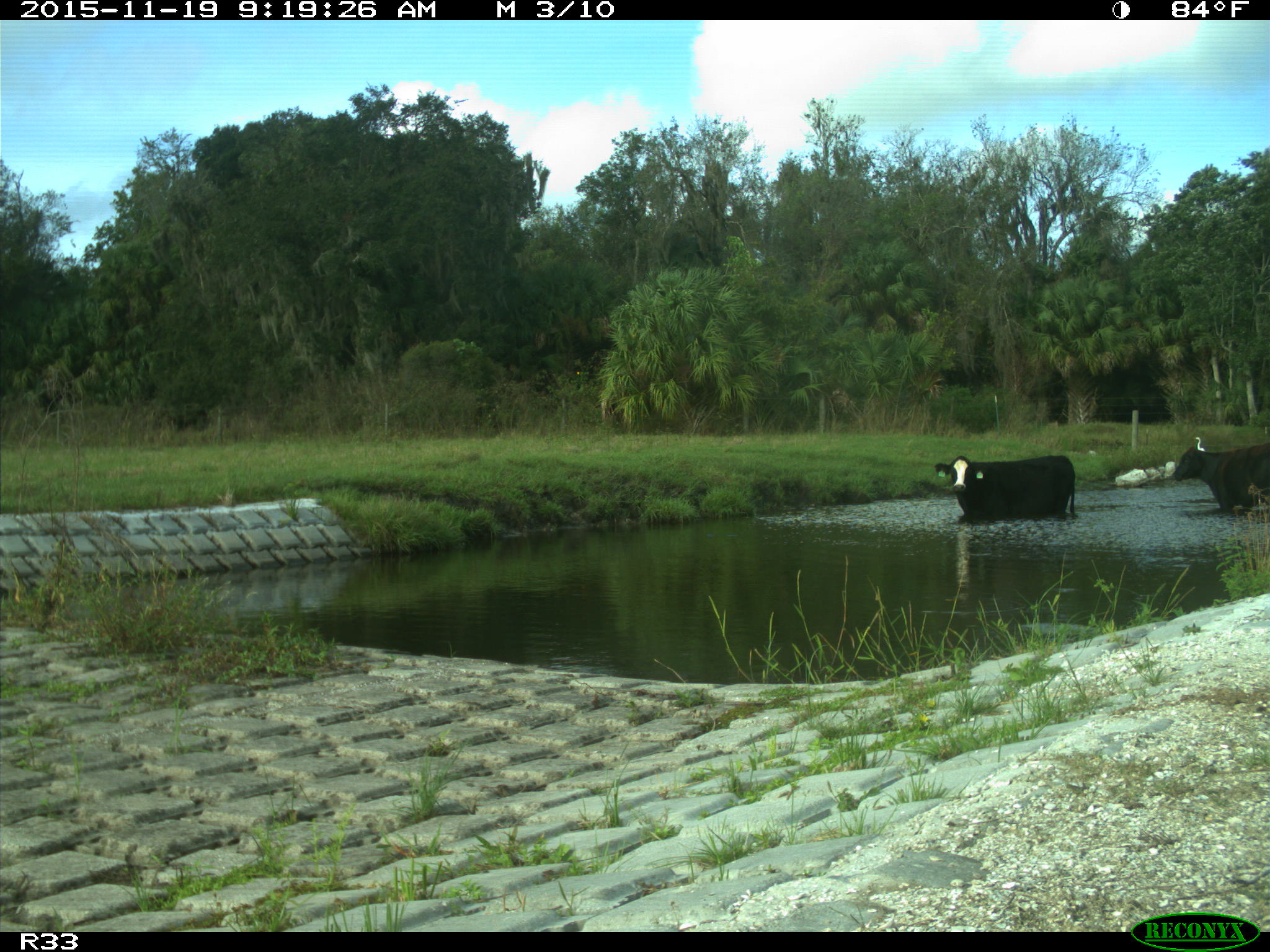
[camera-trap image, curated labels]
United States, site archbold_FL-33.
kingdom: Animalia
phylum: Chordata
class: Mammalia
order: Artiodactyla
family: Bovidae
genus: Bos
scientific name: Bos taurus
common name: domestic cow